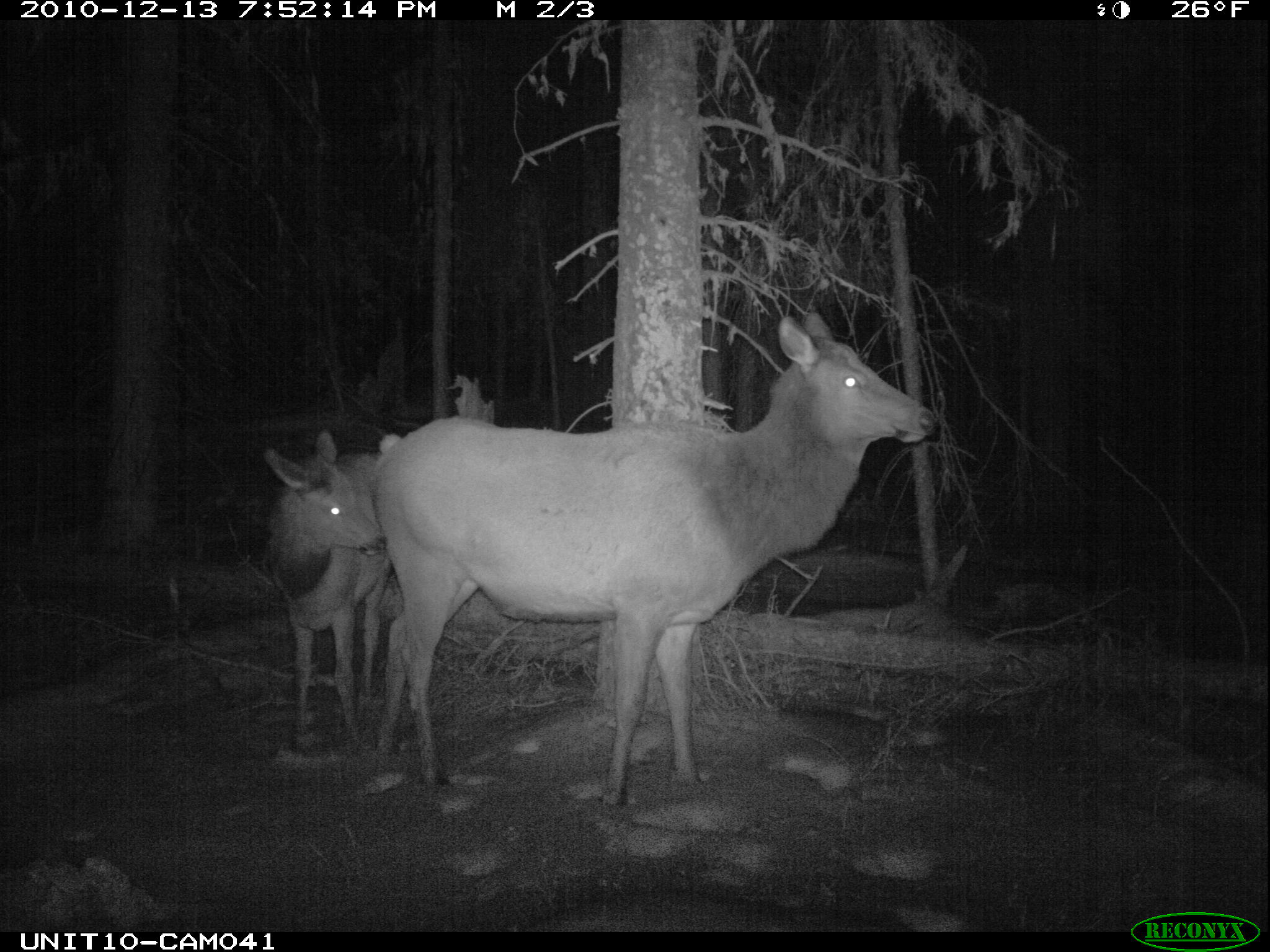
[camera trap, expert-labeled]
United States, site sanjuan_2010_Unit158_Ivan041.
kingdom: Animalia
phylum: Chordata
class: Mammalia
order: Artiodactyla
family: Cervidae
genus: Cervus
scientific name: Cervus elaphus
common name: red deer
Cervus elaphus (red deer).